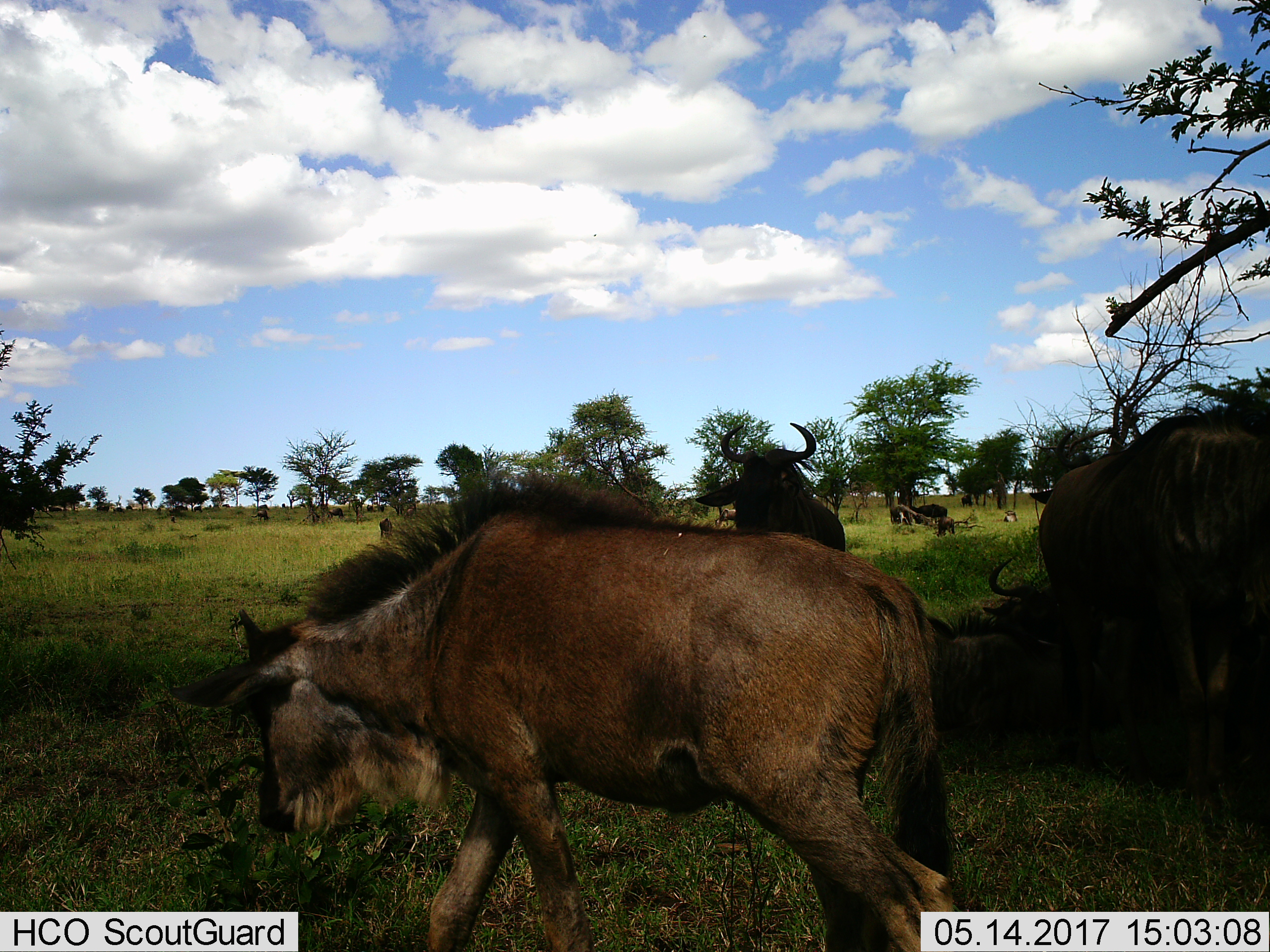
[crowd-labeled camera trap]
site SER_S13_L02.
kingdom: Animalia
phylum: Chordata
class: Mammalia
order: Artiodactyla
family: Bovidae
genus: Connochaetes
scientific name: Connochaetes taurinus taurinus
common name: blue wildebeest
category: wildebeestblue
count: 11-50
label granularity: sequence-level